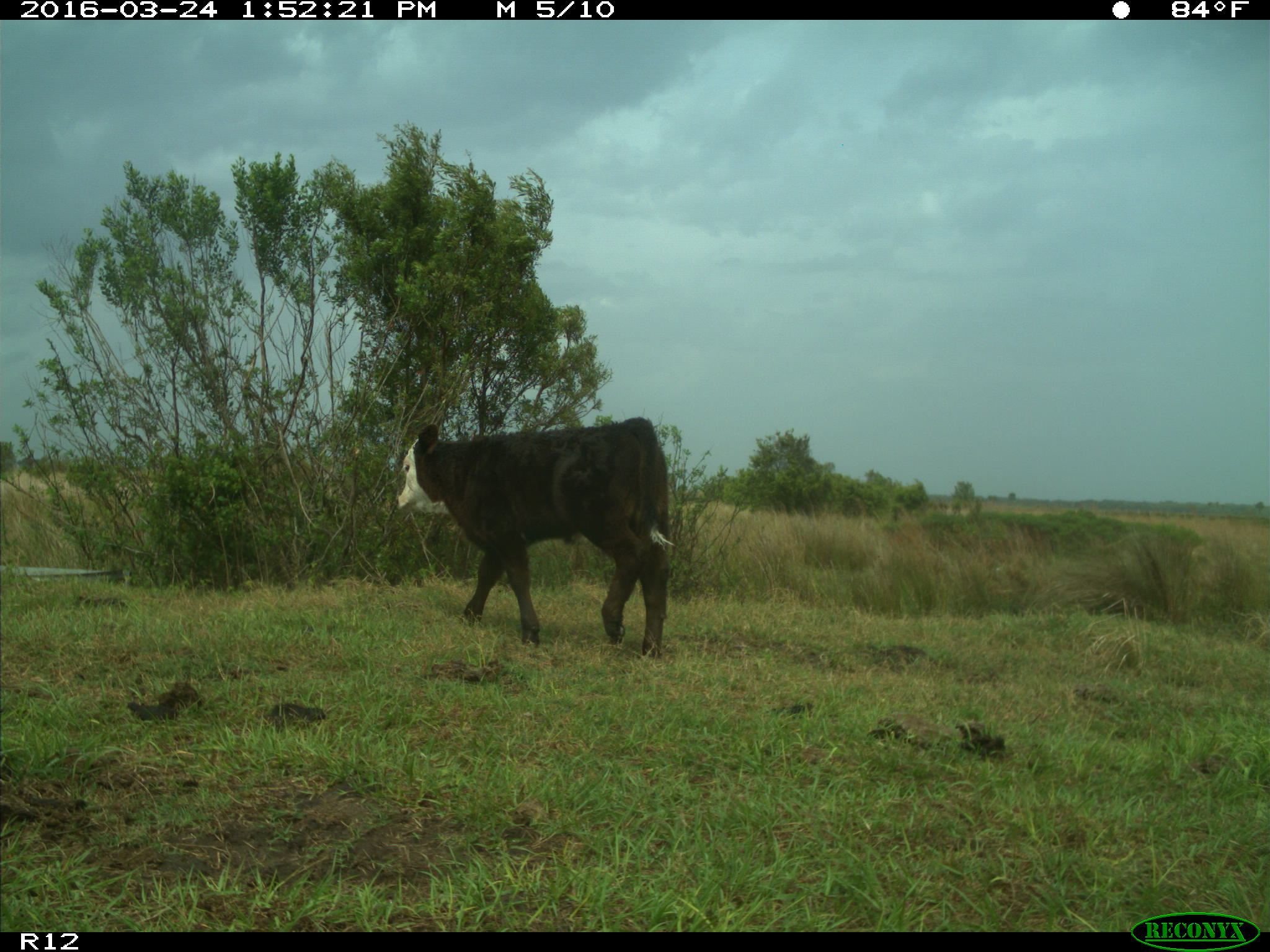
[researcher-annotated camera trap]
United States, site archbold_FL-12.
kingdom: Animalia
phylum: Chordata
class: Mammalia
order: Artiodactyla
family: Bovidae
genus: Bos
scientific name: Bos taurus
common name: domestic cow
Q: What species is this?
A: Bos taurus (domestic cow).